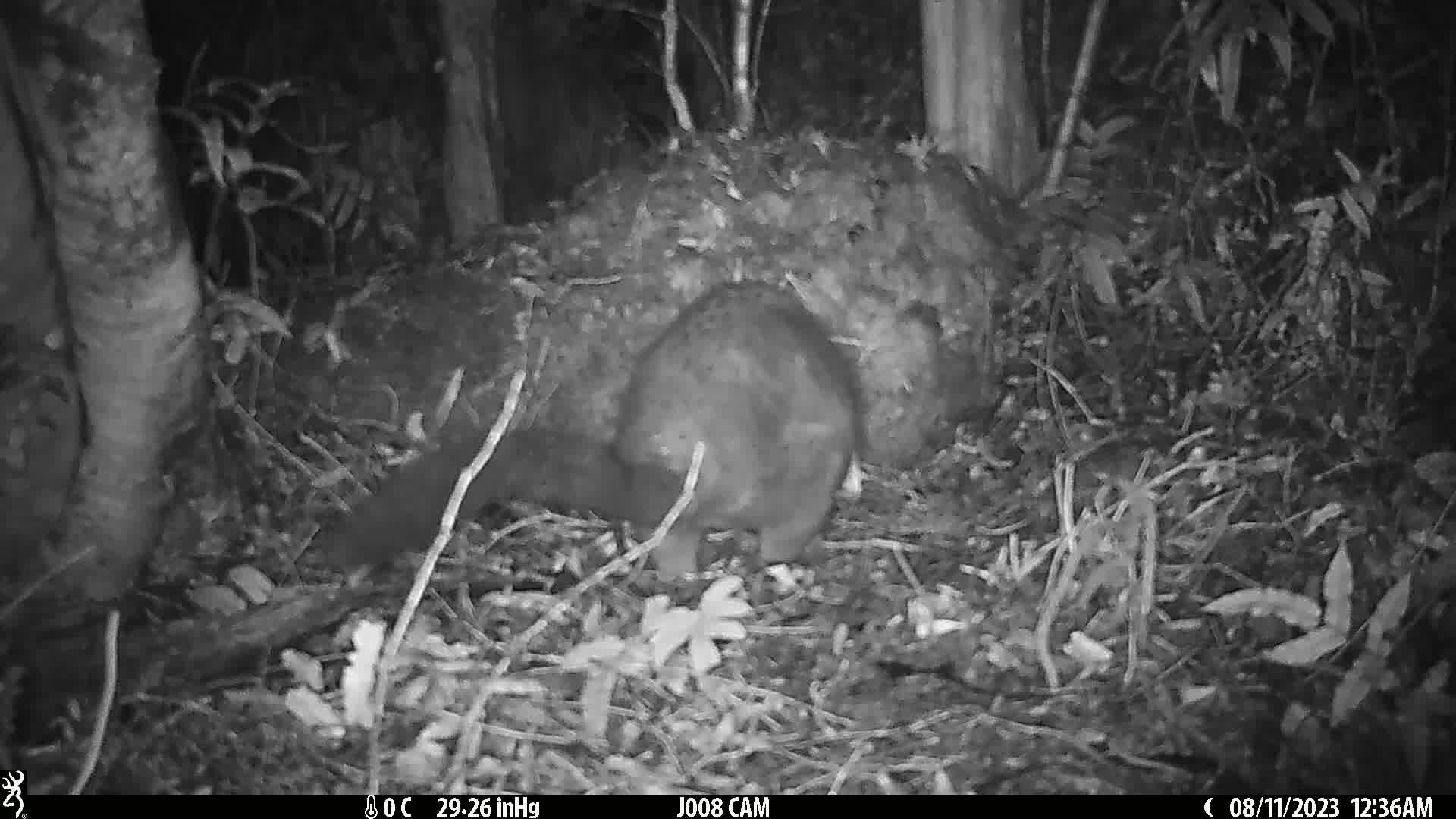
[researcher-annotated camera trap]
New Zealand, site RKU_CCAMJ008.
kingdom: Animalia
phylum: Chordata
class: Mammalia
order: Diprotodontia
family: Phalangeridae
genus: Trichosurus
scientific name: Trichosurus vulpecula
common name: common brushtail possum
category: possum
Possum (common brushtail possum) (Trichosurus vulpecula).